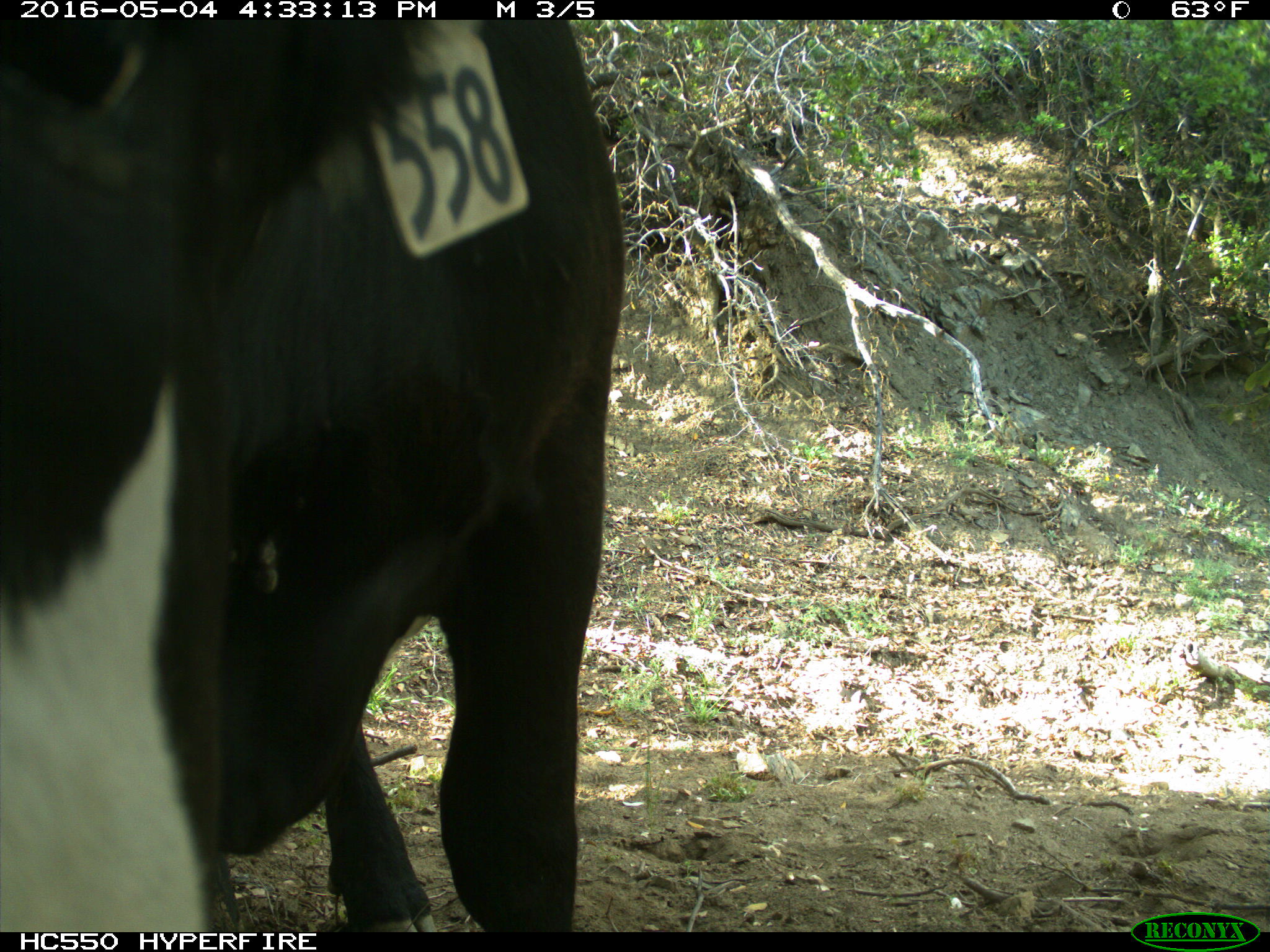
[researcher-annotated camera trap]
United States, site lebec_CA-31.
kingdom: Animalia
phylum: Chordata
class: Mammalia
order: Artiodactyla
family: Bovidae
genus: Bos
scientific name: Bos taurus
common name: domestic cow